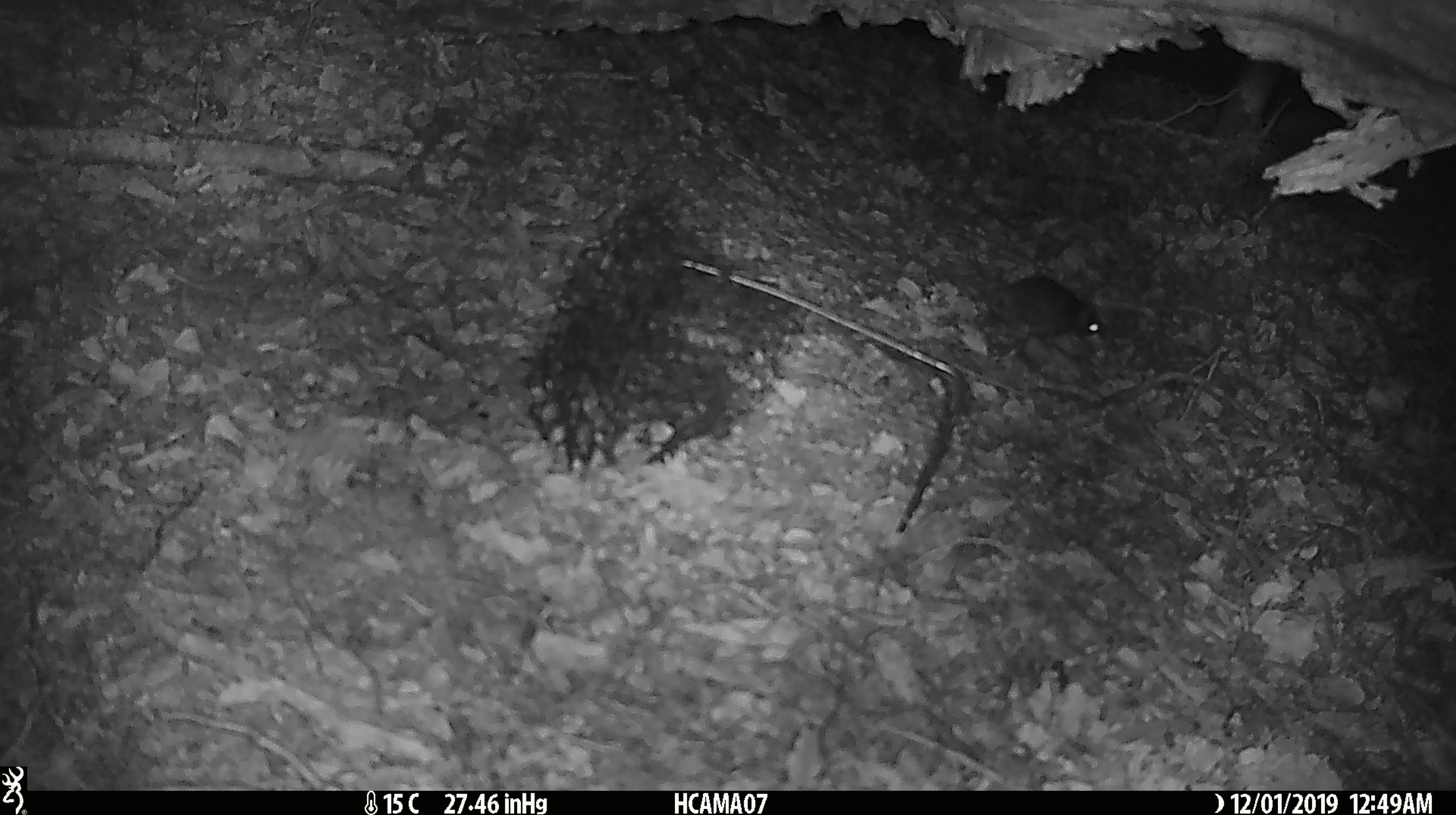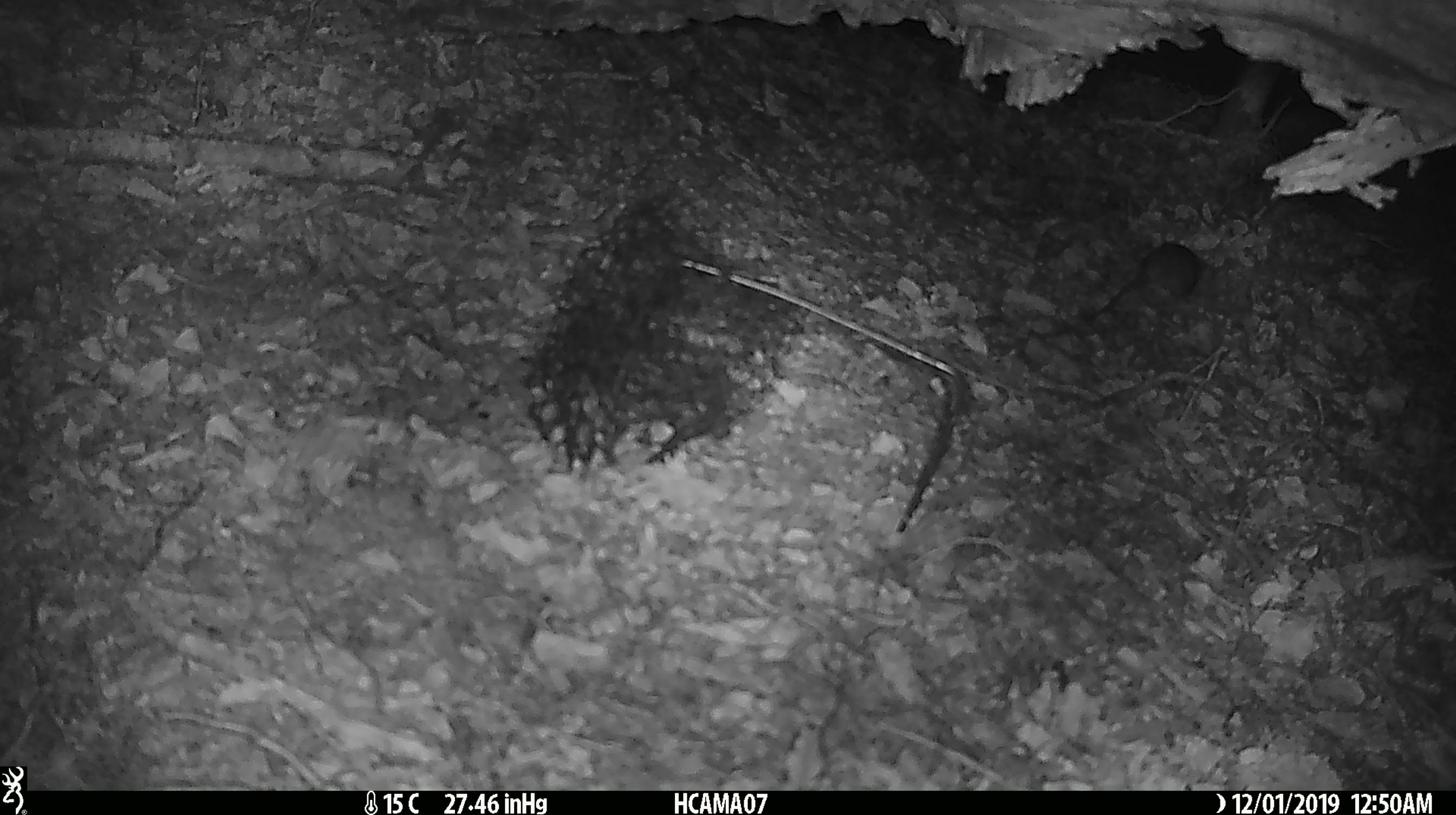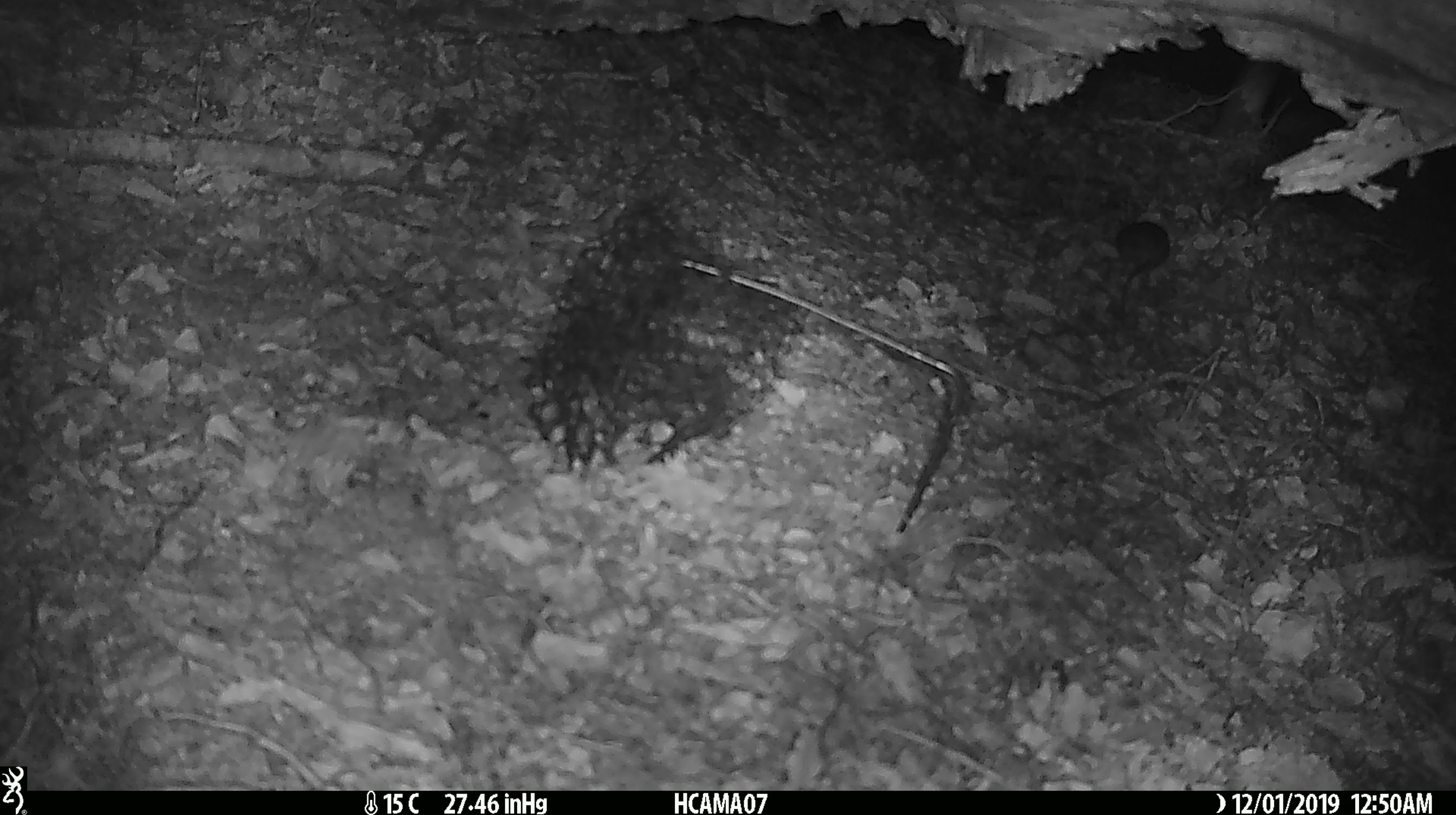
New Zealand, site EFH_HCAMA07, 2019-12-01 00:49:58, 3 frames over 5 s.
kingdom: Animalia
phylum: Chordata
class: Mammalia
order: Rodentia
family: Muridae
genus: Mus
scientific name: Mus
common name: mouse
Mouse (Mus).